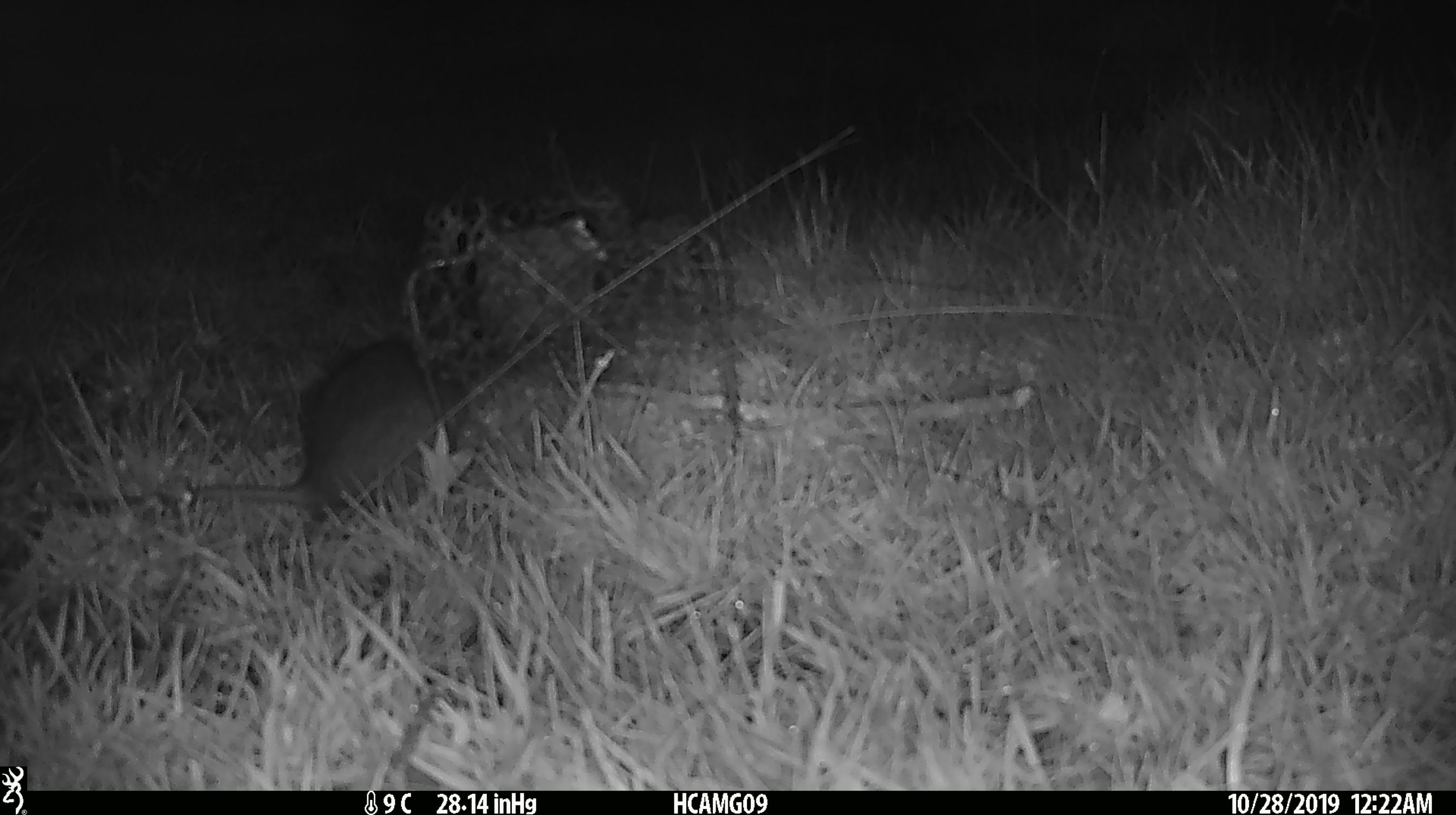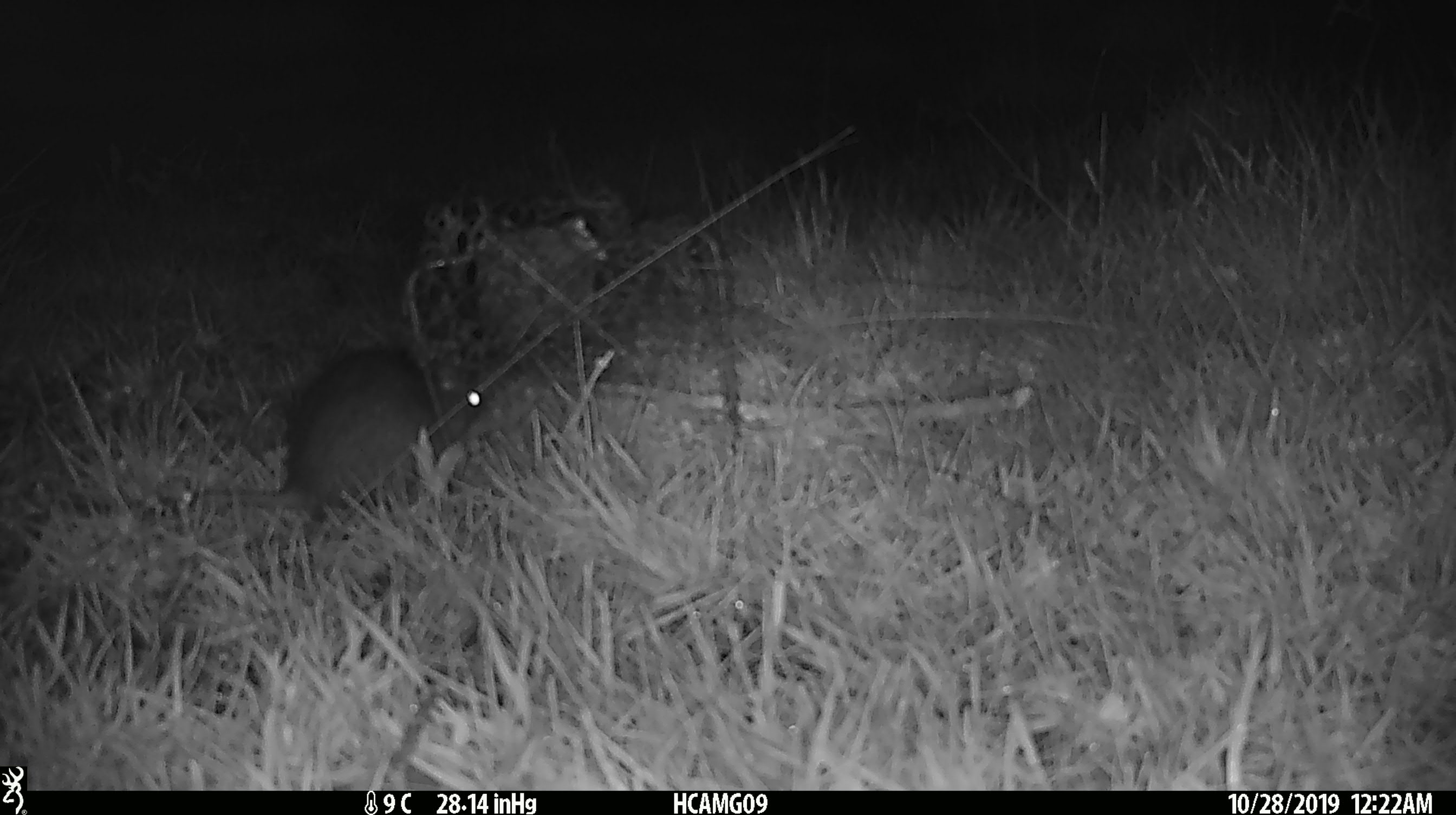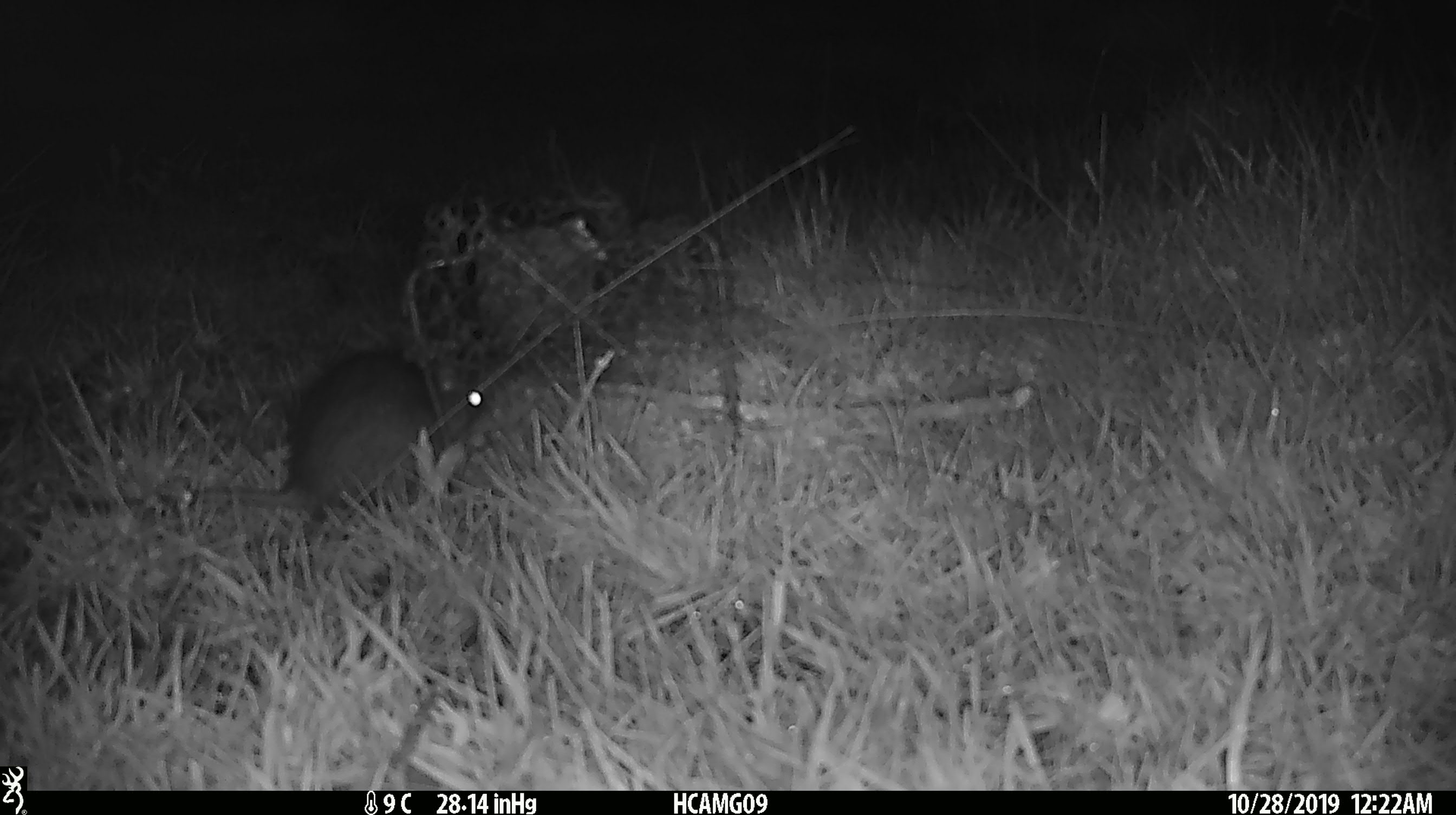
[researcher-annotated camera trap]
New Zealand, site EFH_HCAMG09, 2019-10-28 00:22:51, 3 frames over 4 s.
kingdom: Animalia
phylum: Chordata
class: Mammalia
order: Rodentia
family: Muridae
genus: Rattus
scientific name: Rattus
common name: rat